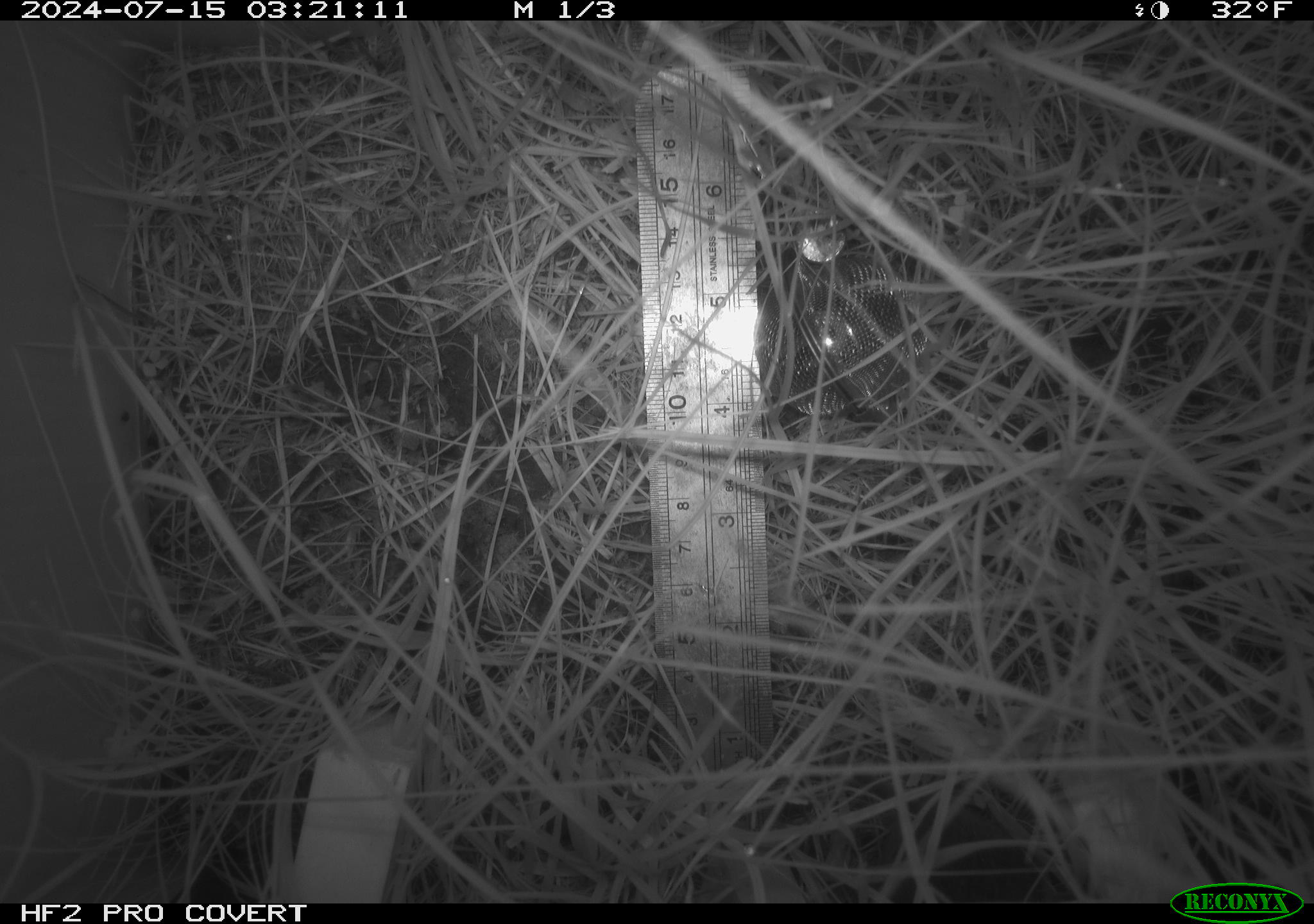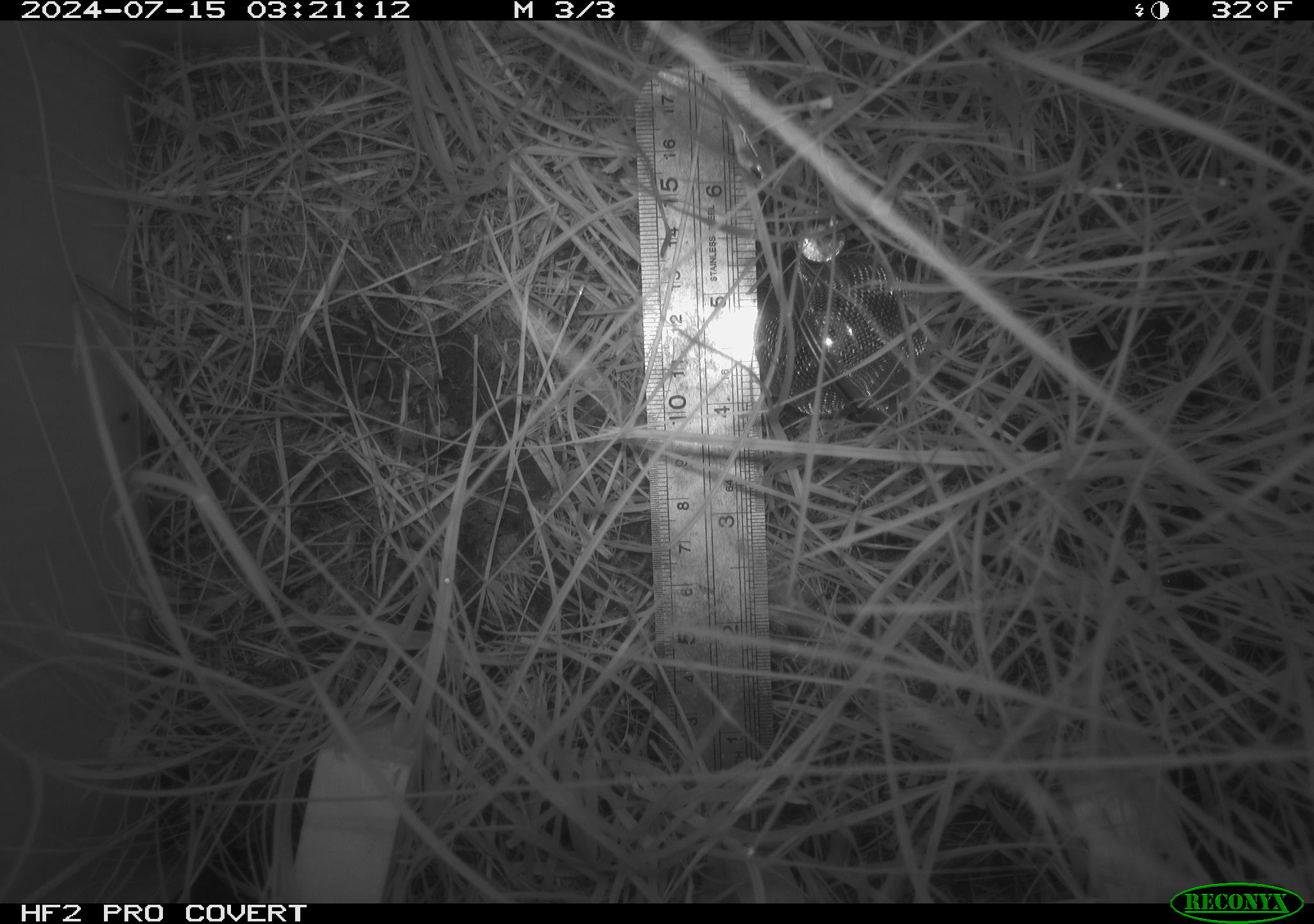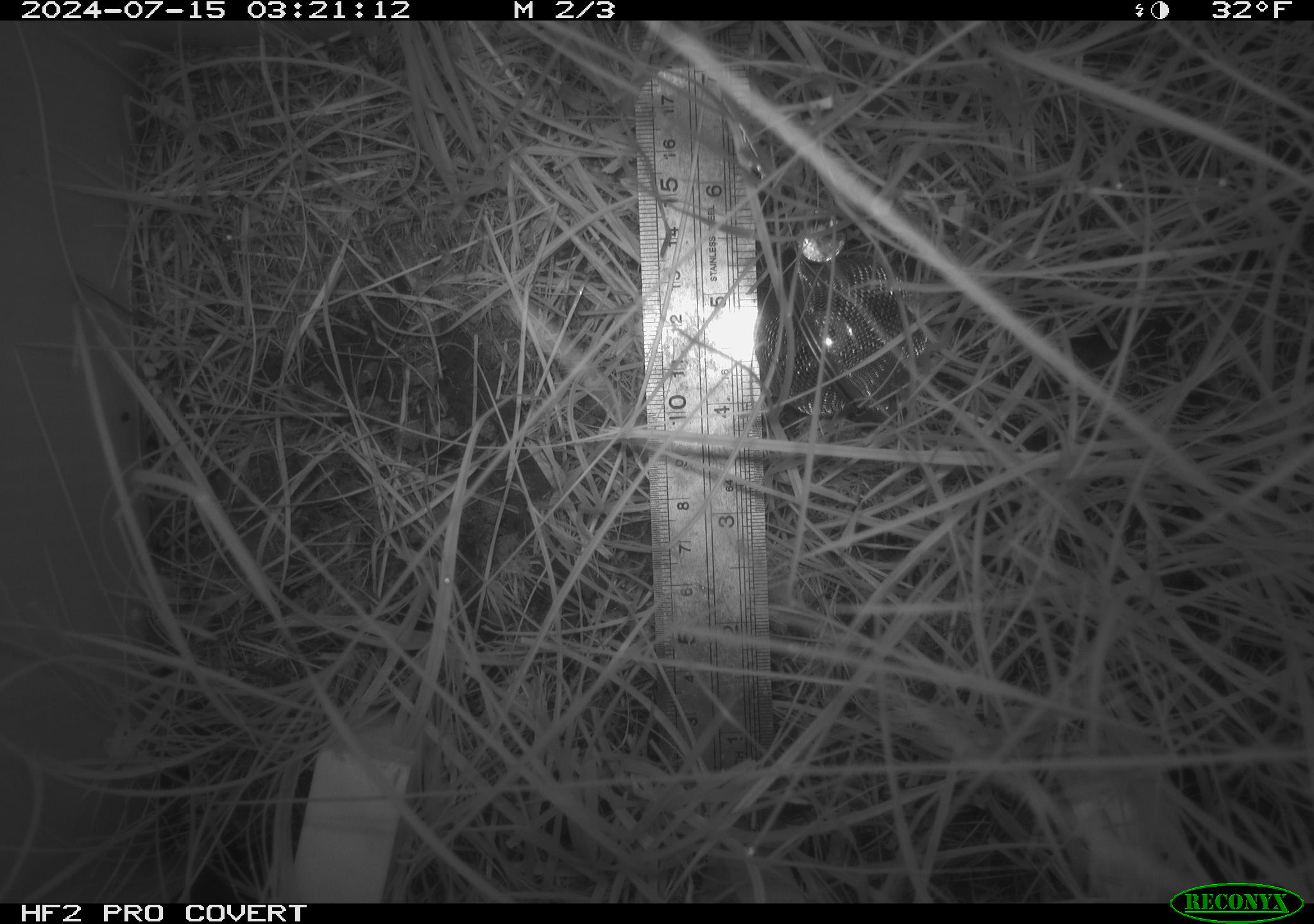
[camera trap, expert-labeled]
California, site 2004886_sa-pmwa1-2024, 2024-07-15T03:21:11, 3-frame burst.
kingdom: Animalia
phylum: Chordata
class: Mammalia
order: Rodentia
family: Cricetidae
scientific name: Arvicolinae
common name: voles, lemmings, and muskrats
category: arvicolinae subfamily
Arvicolinae subfamily (voles, lemmings, and muskrats) (Arvicolinae).